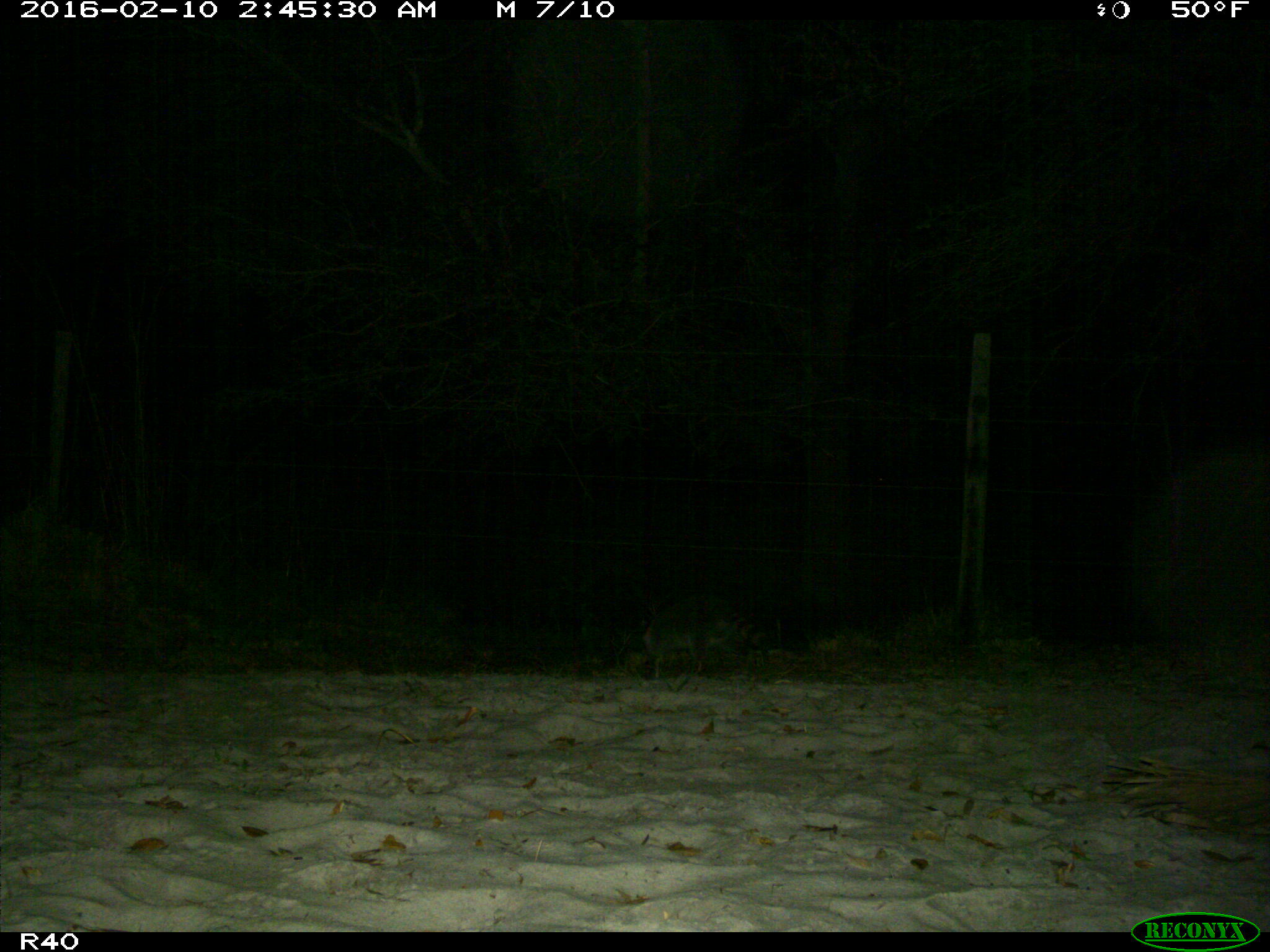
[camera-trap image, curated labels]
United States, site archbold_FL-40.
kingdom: Animalia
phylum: Chordata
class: Mammalia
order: Carnivora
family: Procyonidae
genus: Procyon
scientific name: Procyon lotor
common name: common raccoon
Procyon lotor (common raccoon).